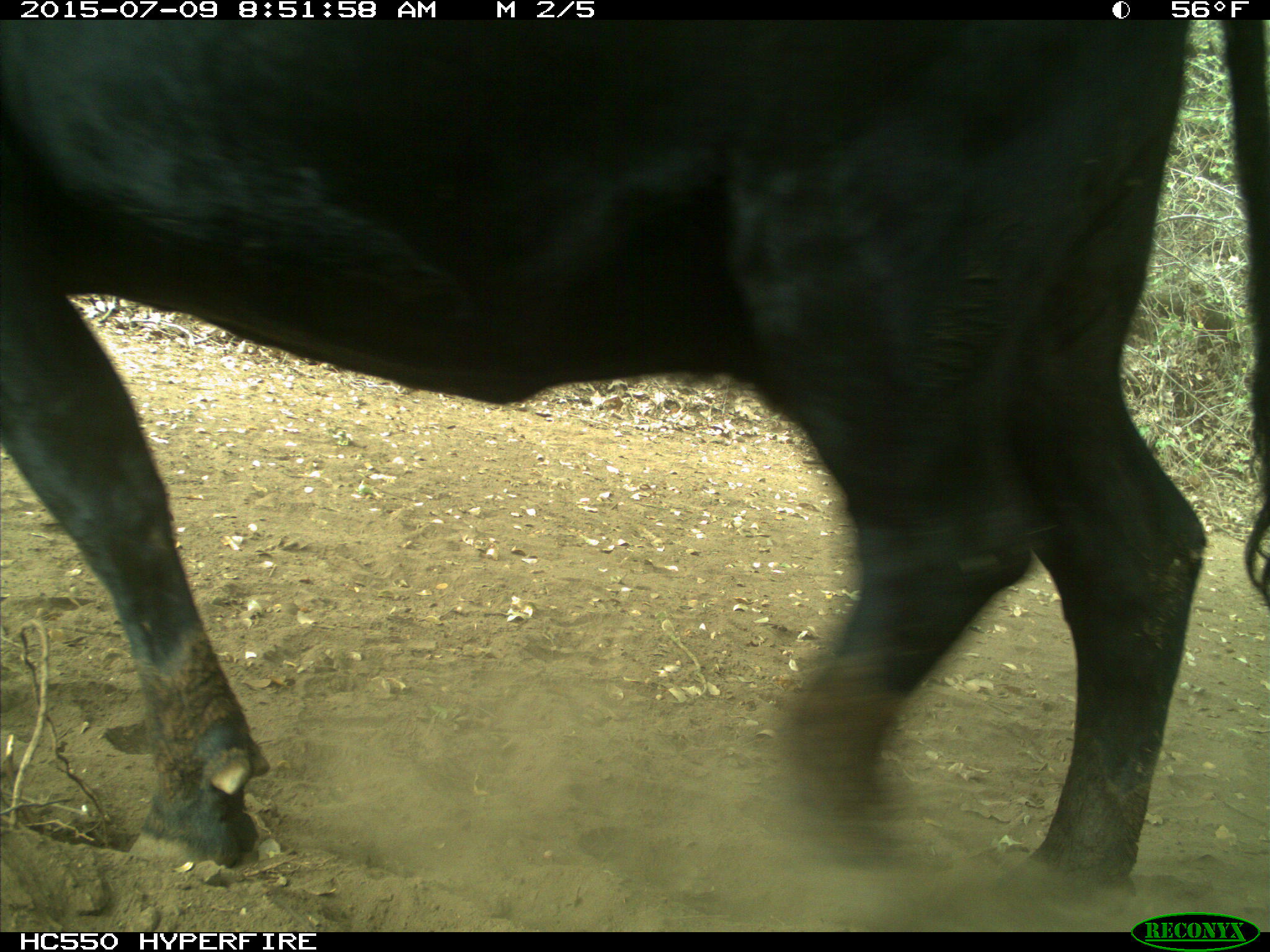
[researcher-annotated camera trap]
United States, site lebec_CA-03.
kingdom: Animalia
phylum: Chordata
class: Mammalia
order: Artiodactyla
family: Bovidae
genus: Bos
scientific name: Bos taurus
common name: domestic cow